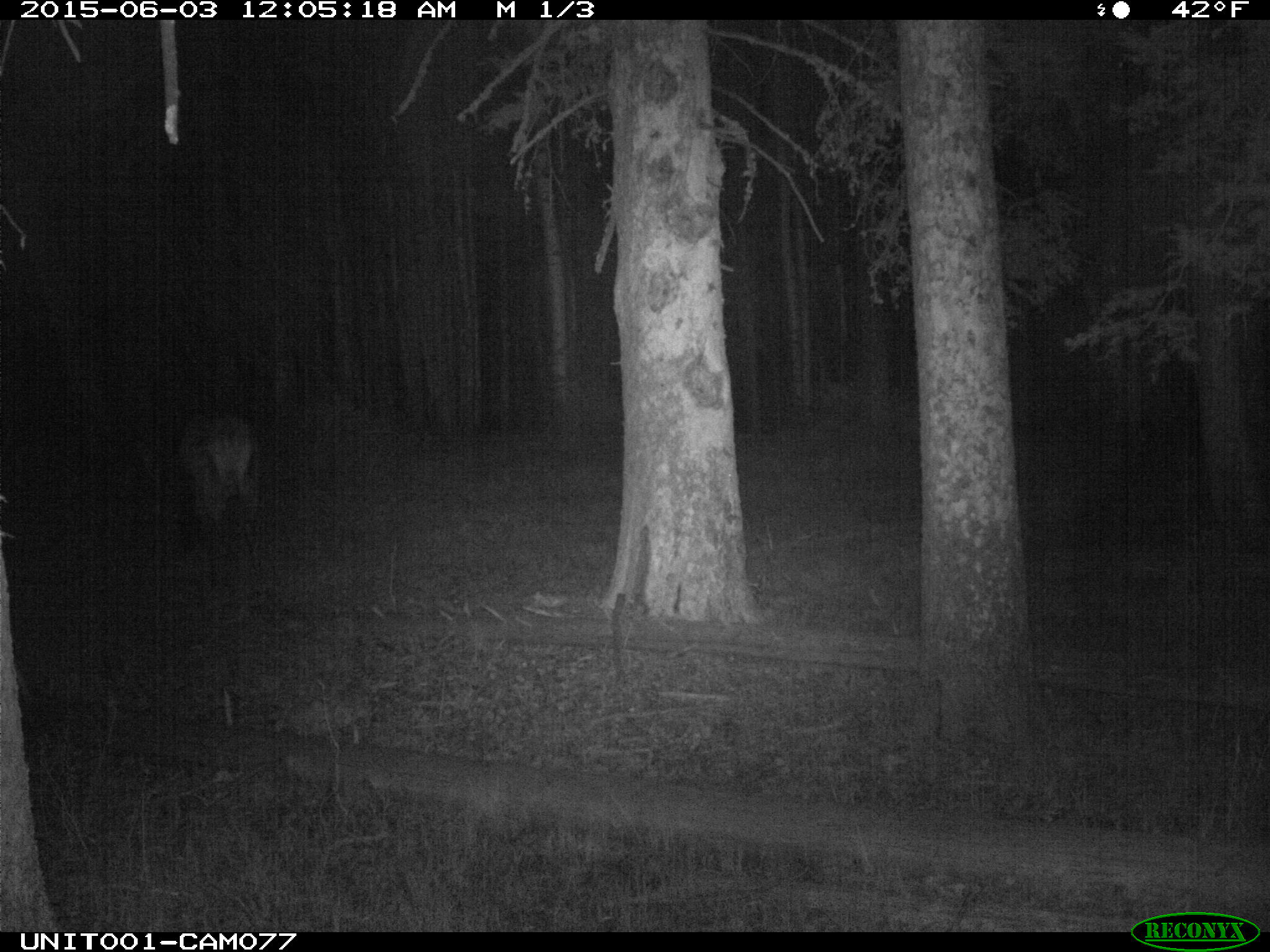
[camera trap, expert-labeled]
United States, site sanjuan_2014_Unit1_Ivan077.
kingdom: Animalia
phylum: Chordata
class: Mammalia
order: Artiodactyla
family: Cervidae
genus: Cervus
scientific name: Cervus elaphus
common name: red deer